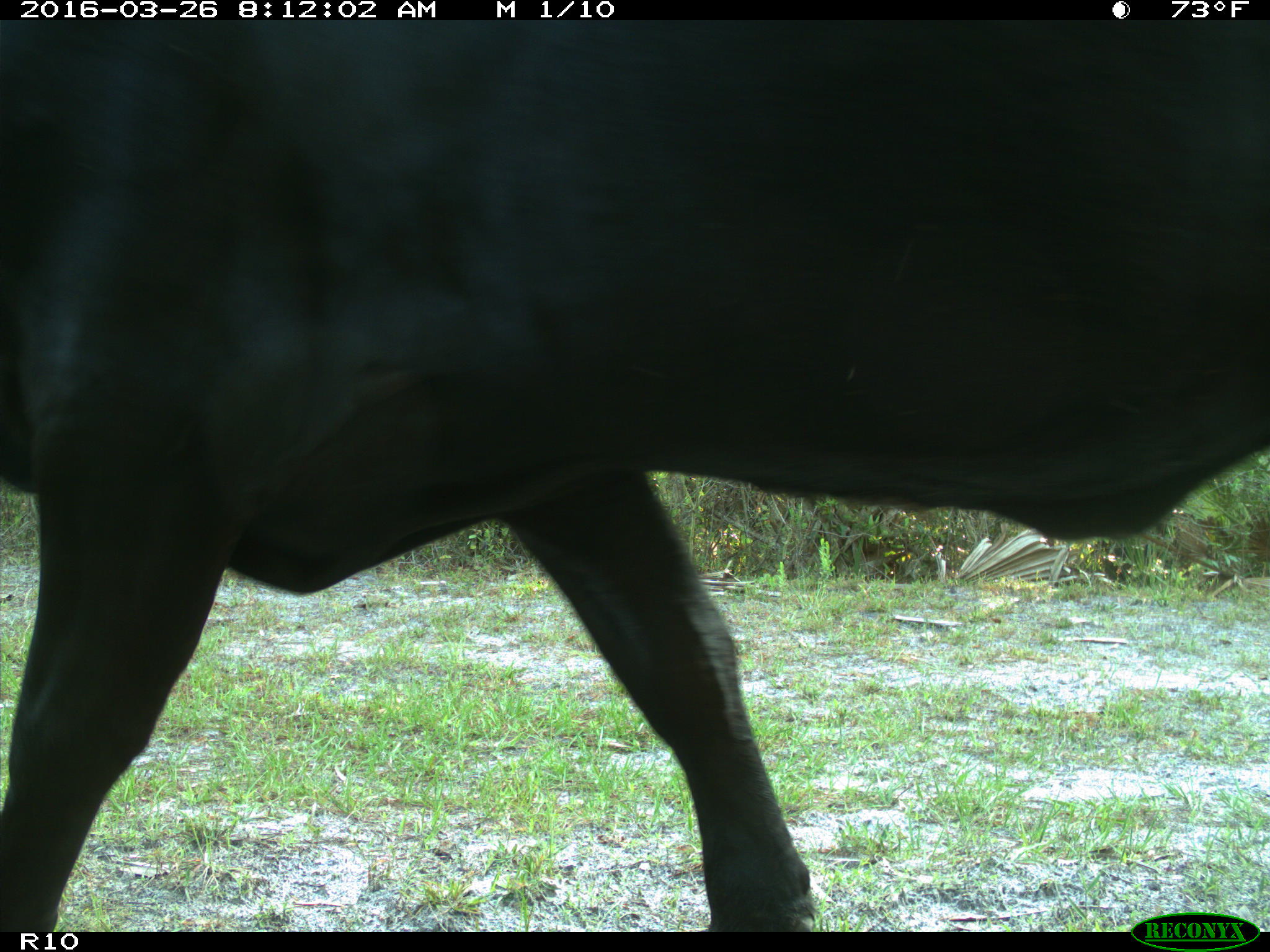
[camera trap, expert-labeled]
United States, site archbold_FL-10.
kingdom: Animalia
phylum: Chordata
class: Mammalia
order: Artiodactyla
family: Bovidae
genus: Bos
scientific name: Bos taurus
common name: domestic cow